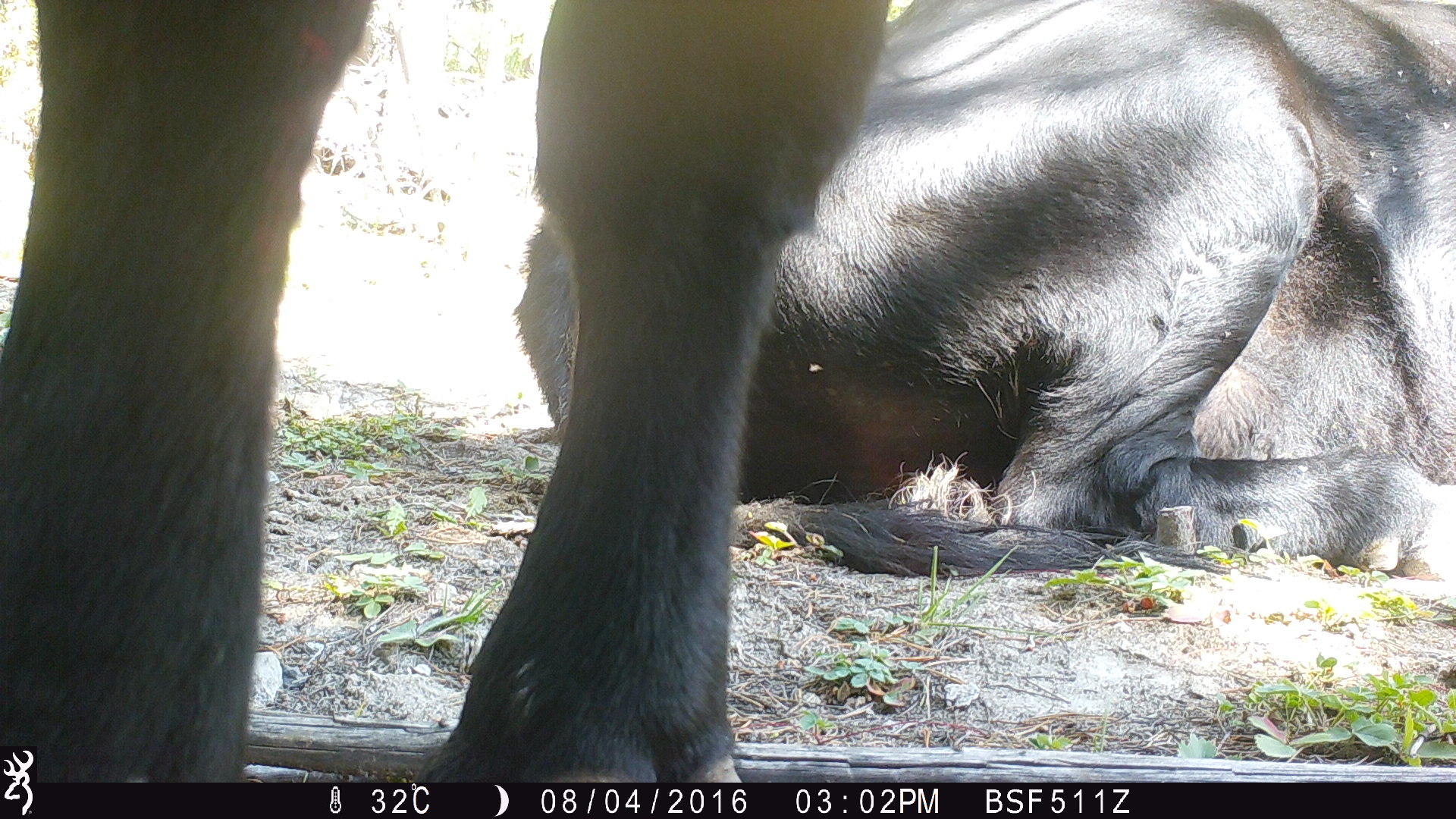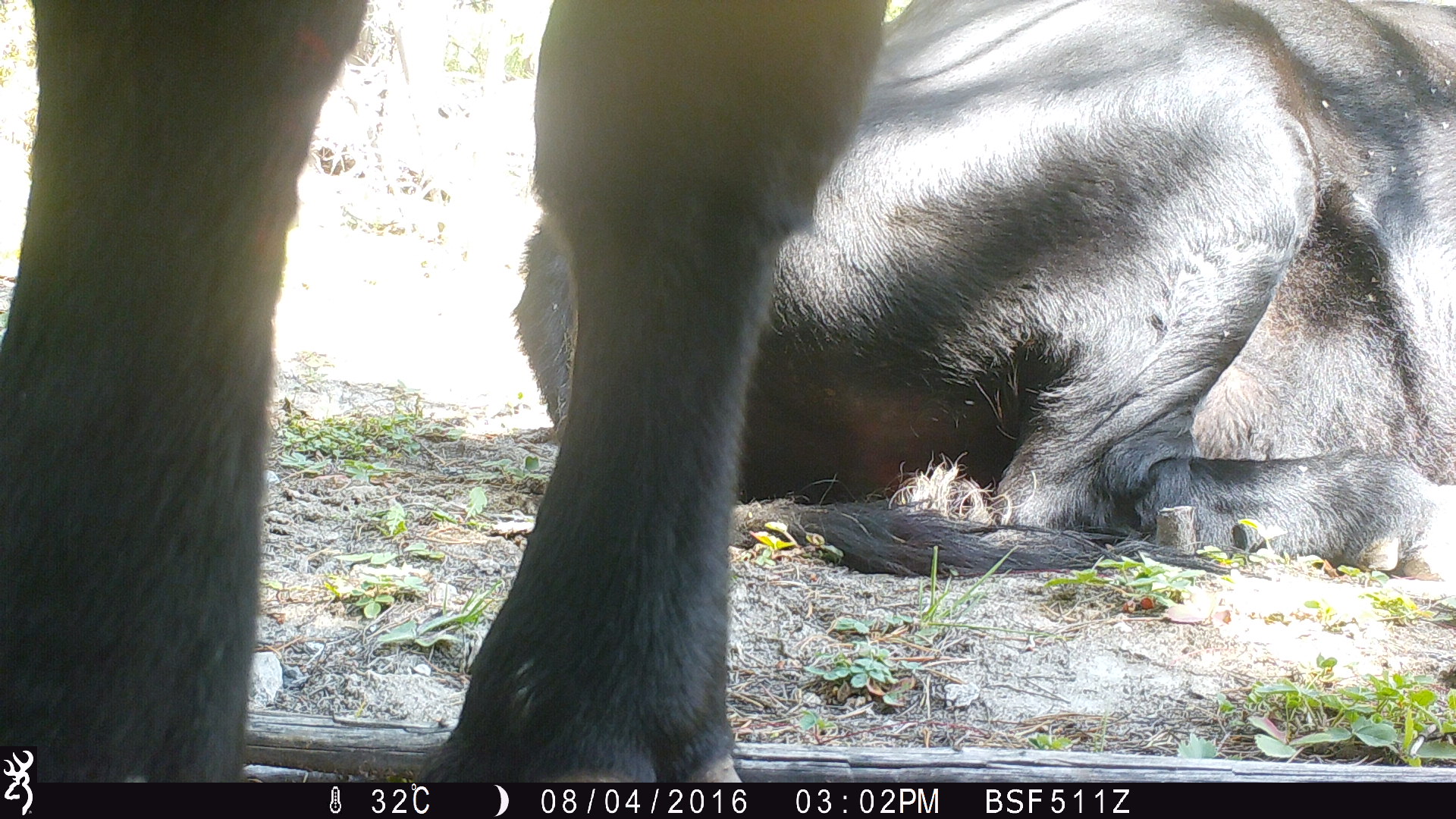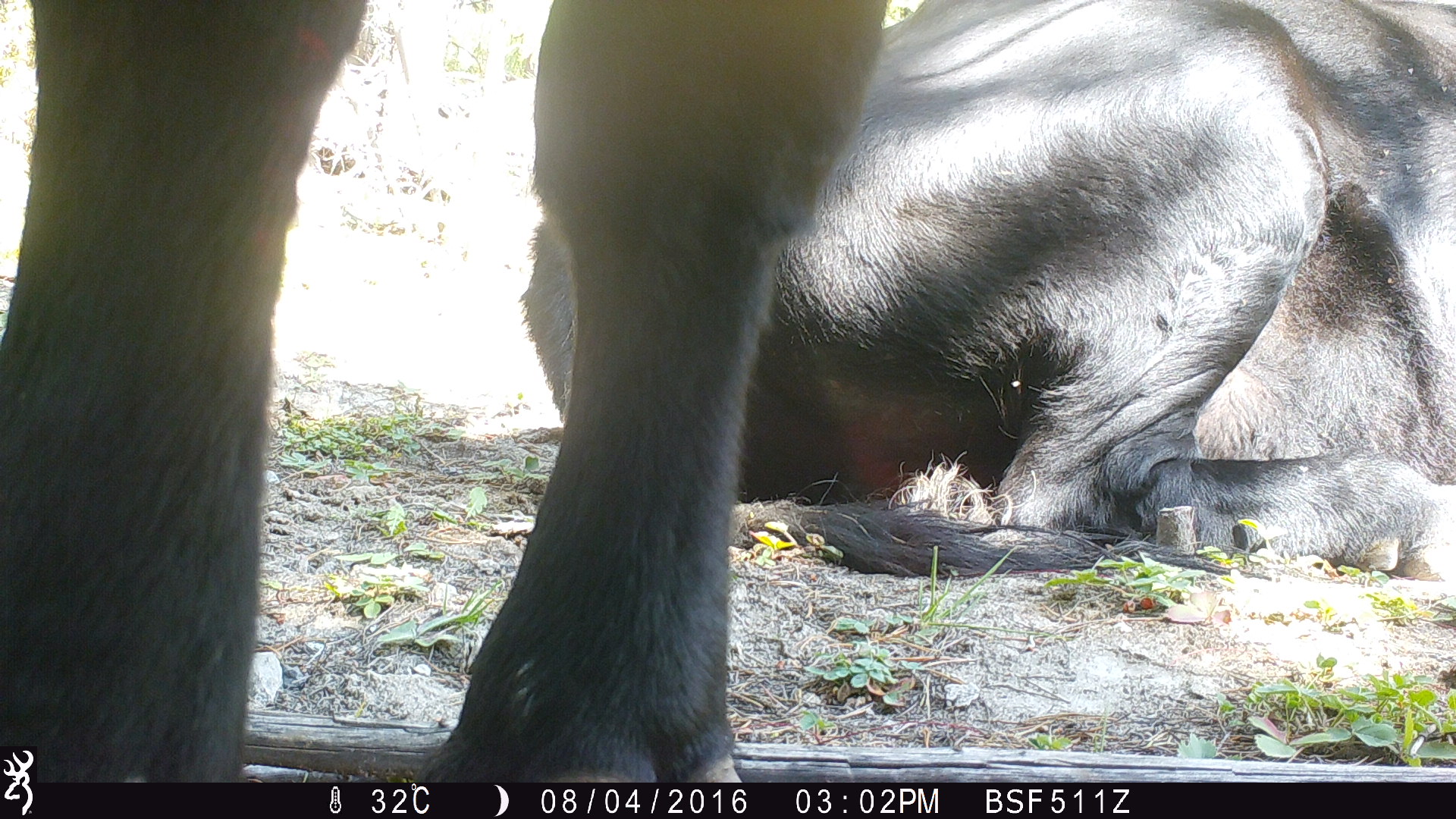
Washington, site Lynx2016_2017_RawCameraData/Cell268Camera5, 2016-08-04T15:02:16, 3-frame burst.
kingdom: Animalia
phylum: Chordata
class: Mammalia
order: Artiodactyla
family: Bovidae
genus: Bos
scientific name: Bos taurus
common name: domestic cattle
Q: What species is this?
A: Domestic cattle (Bos taurus).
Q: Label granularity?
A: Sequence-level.